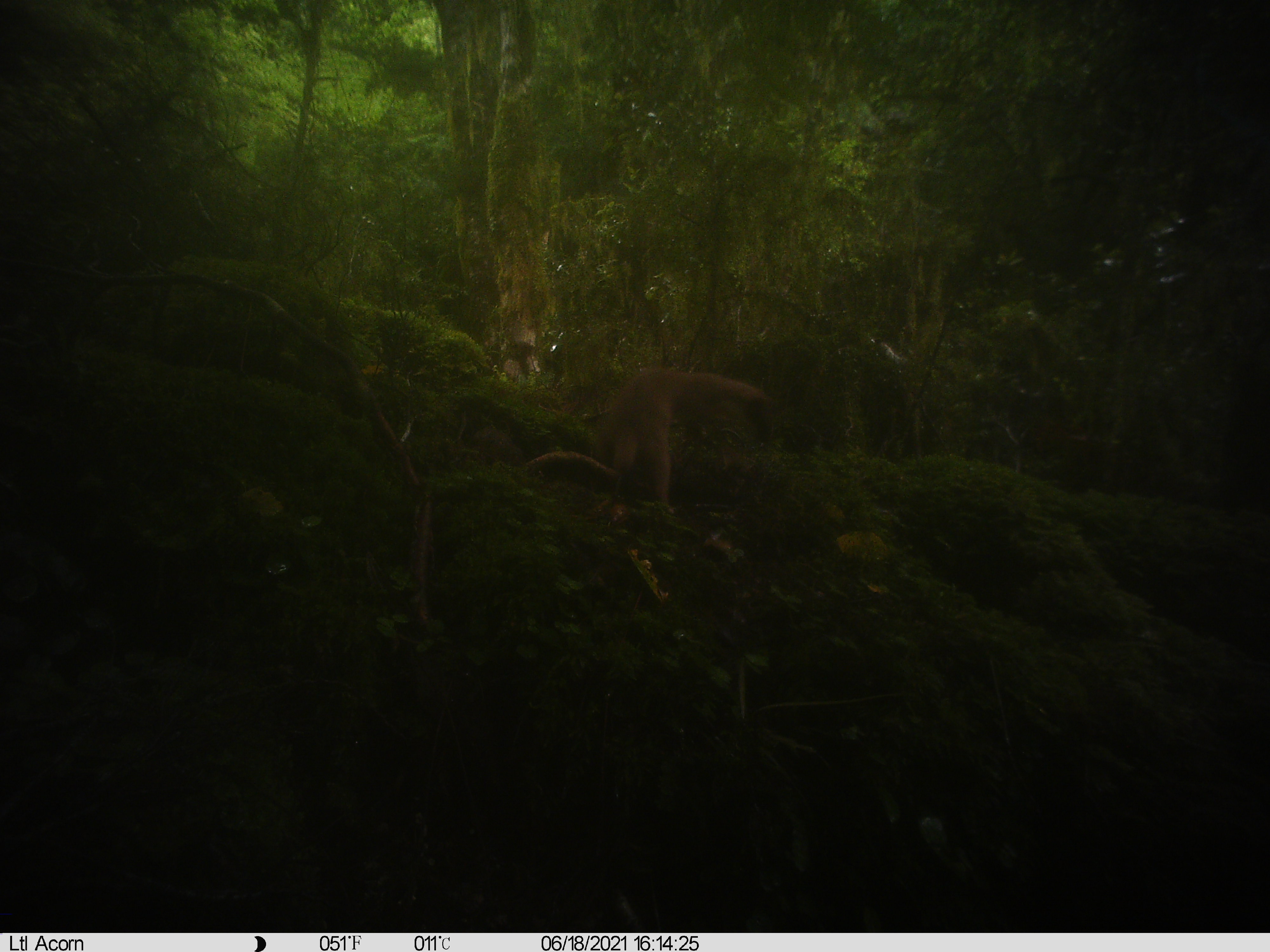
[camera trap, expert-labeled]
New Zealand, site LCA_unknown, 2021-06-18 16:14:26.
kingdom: Animalia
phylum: Chordata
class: Mammalia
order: Carnivora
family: Mustelidae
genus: Mustela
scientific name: Mustela erminea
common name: stoat